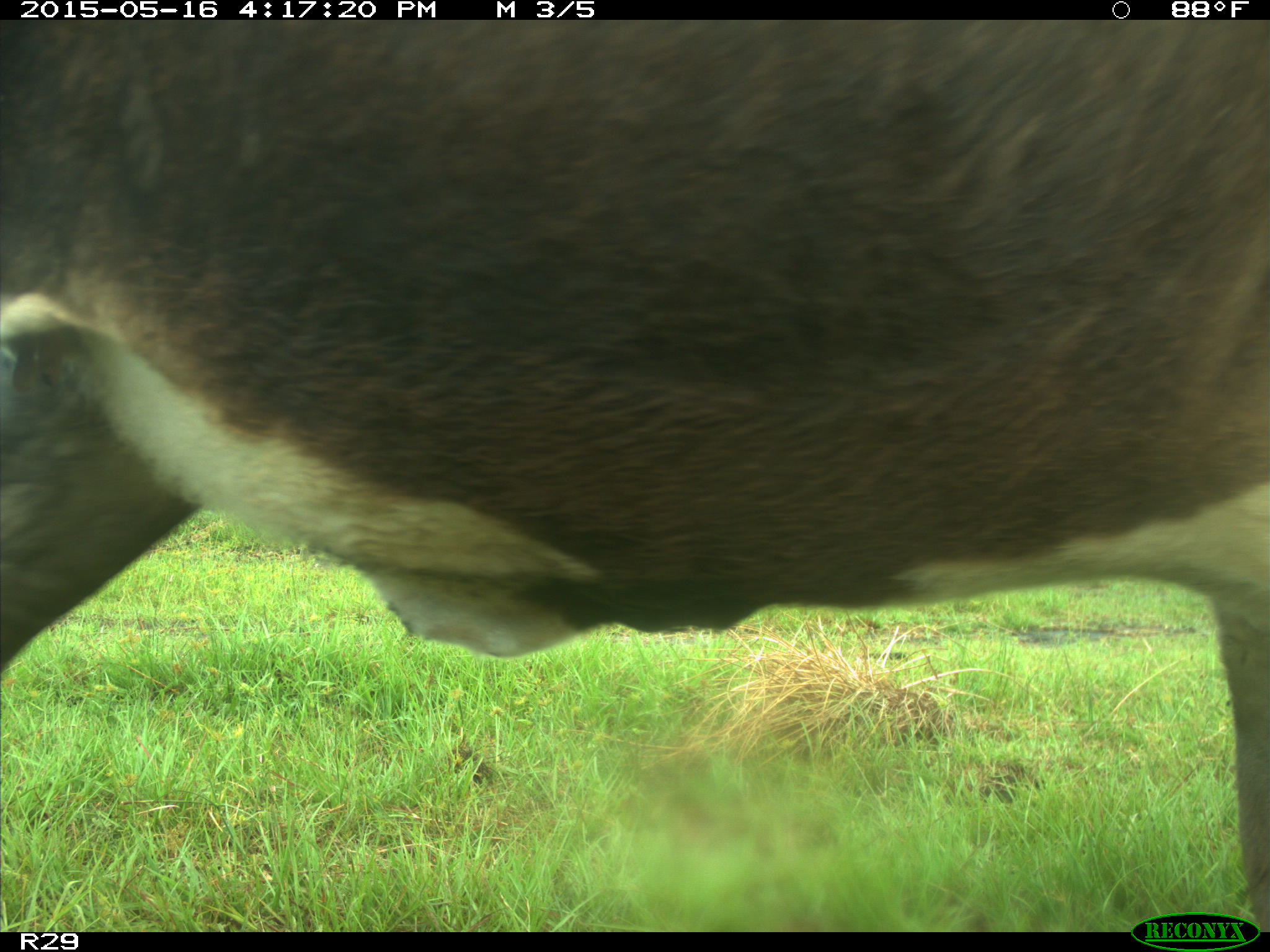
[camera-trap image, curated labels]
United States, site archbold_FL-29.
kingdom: Animalia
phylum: Chordata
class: Mammalia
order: Artiodactyla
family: Bovidae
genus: Bos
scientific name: Bos taurus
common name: domestic cow